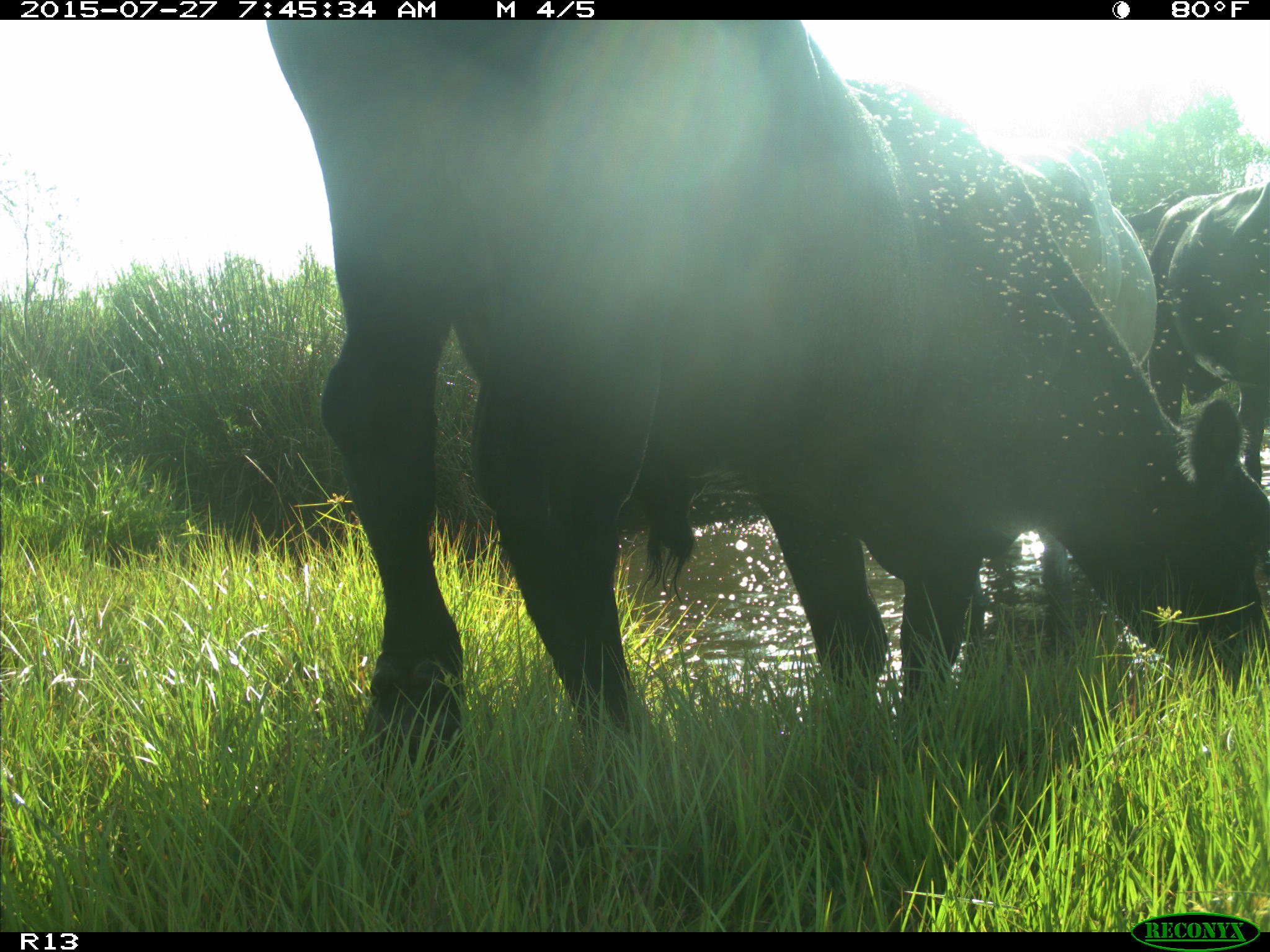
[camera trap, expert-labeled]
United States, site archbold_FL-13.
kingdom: Animalia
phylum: Chordata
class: Mammalia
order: Artiodactyla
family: Suidae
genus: Sus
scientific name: Sus scrofa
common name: wild boar